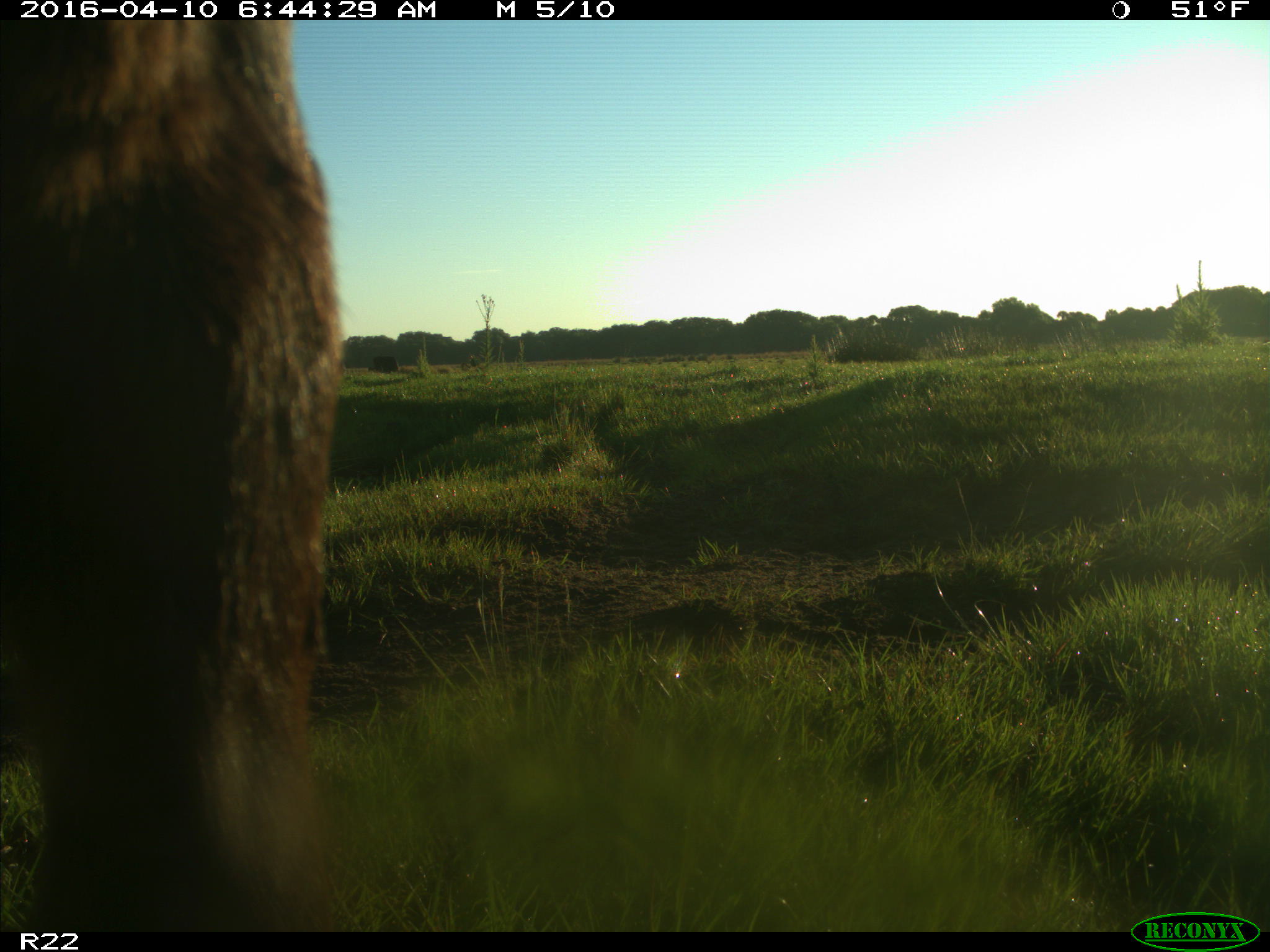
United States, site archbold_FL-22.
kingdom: Animalia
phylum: Chordata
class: Mammalia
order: Artiodactyla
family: Bovidae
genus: Bos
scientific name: Bos taurus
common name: domestic cow